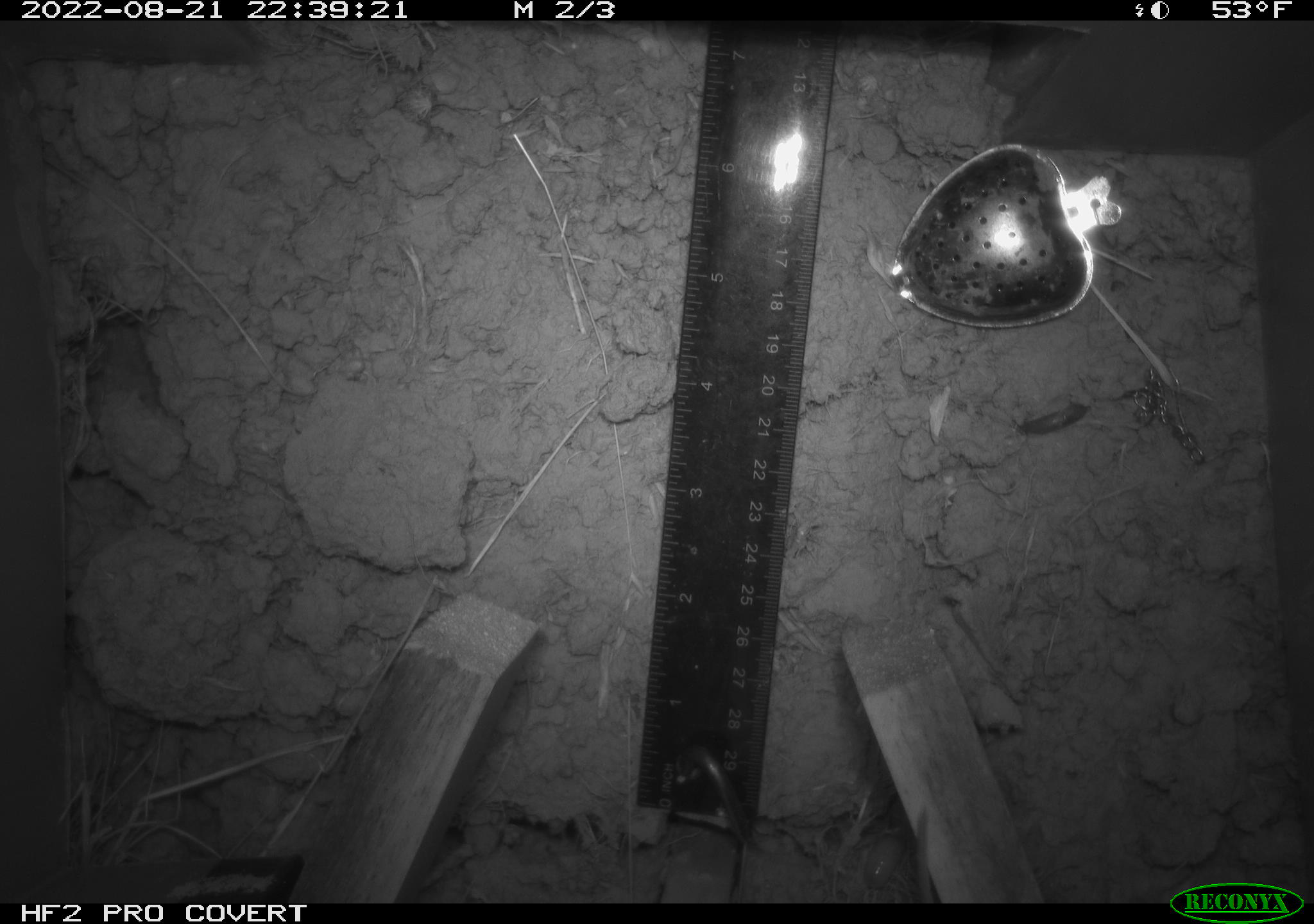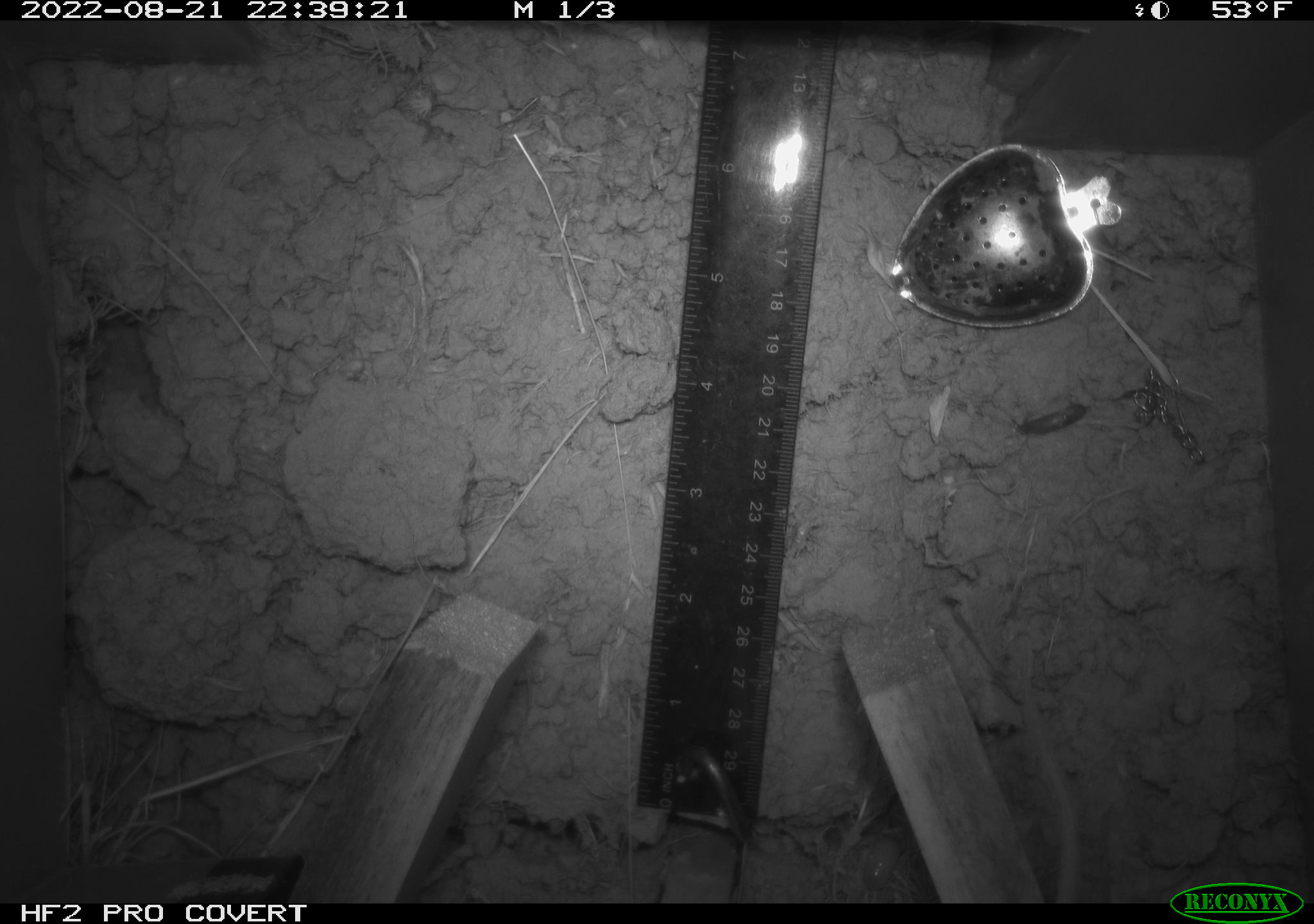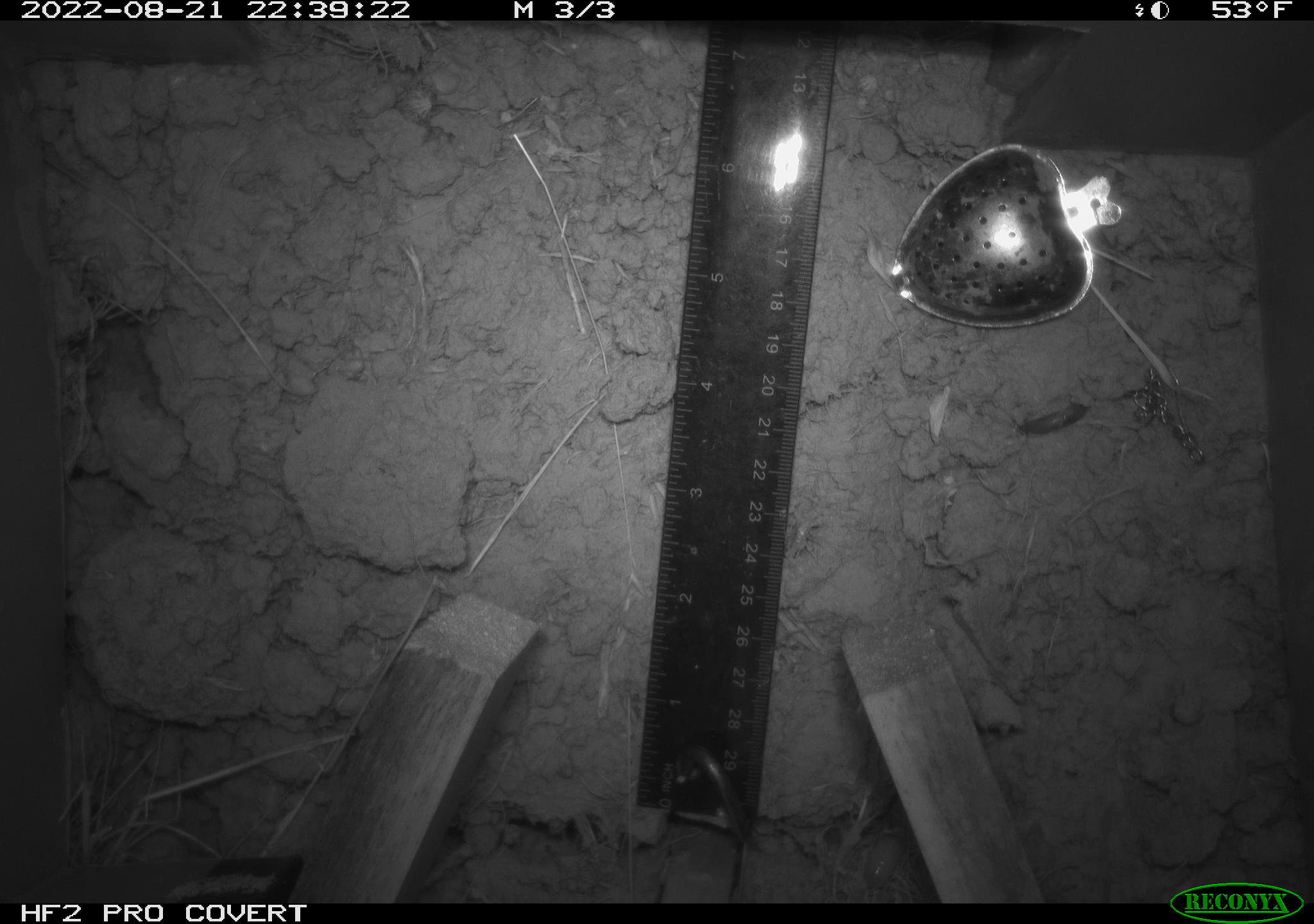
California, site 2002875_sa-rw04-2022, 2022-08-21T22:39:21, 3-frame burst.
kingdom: Animalia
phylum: Chordata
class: Mammalia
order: Rodentia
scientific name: Rodentia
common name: mouse species